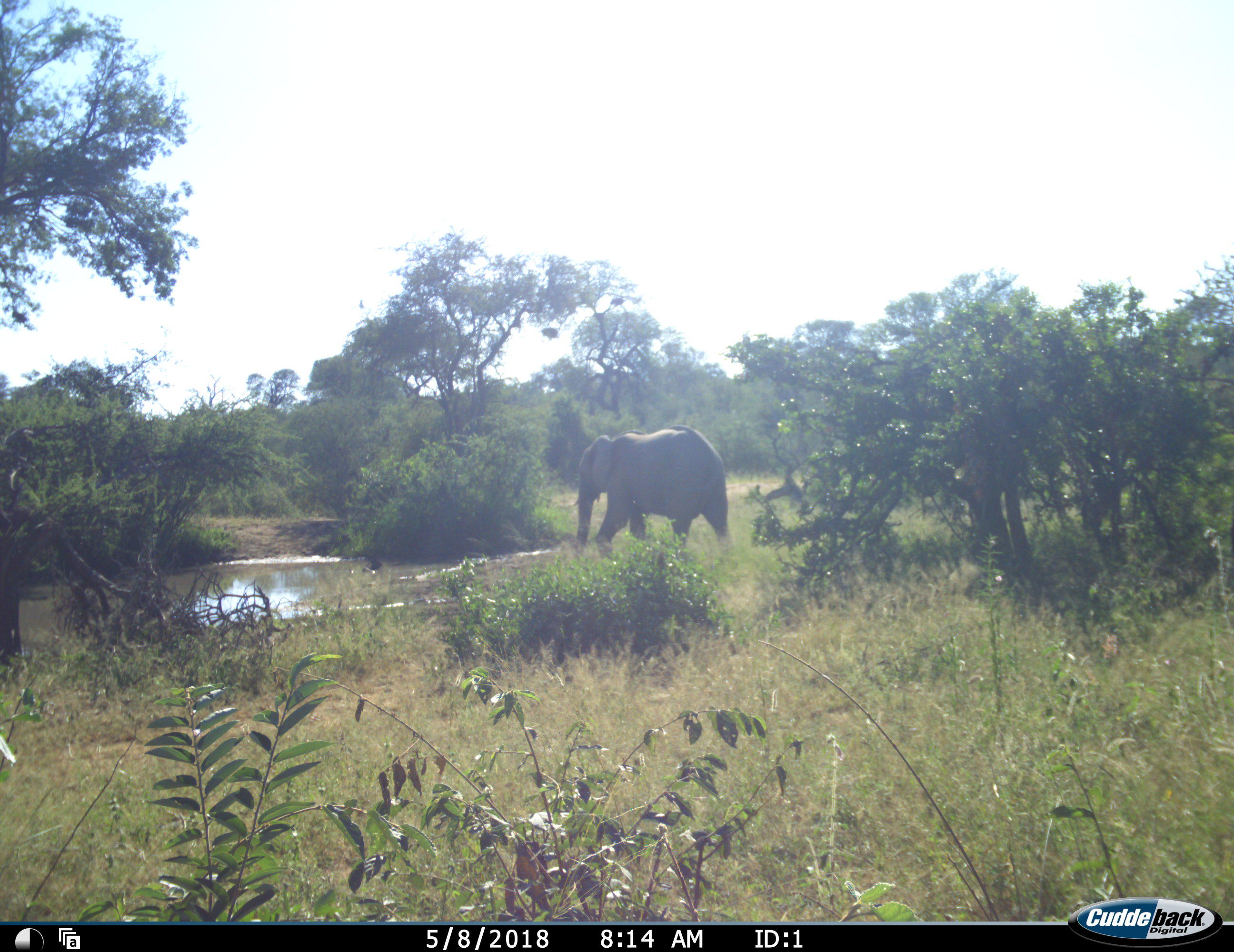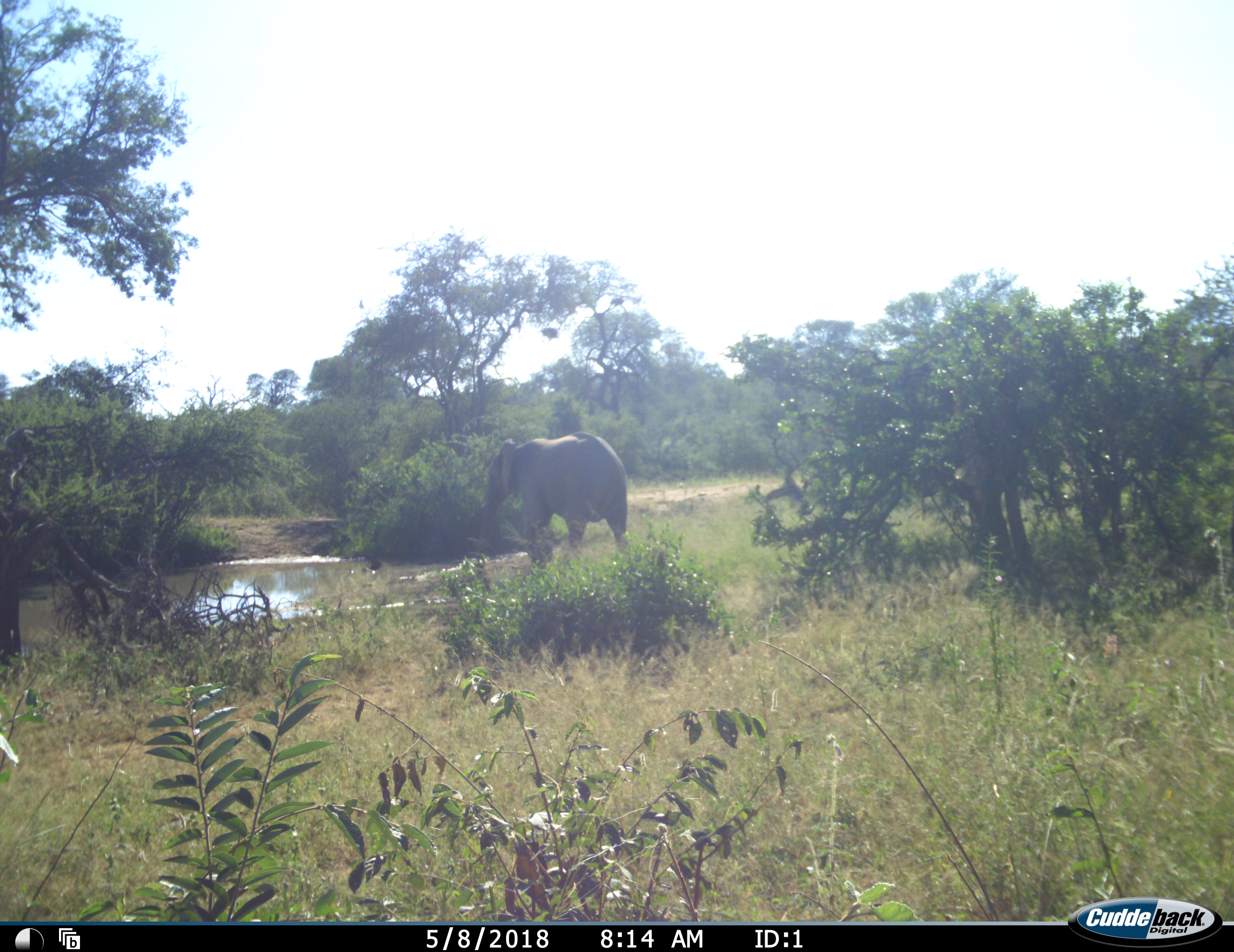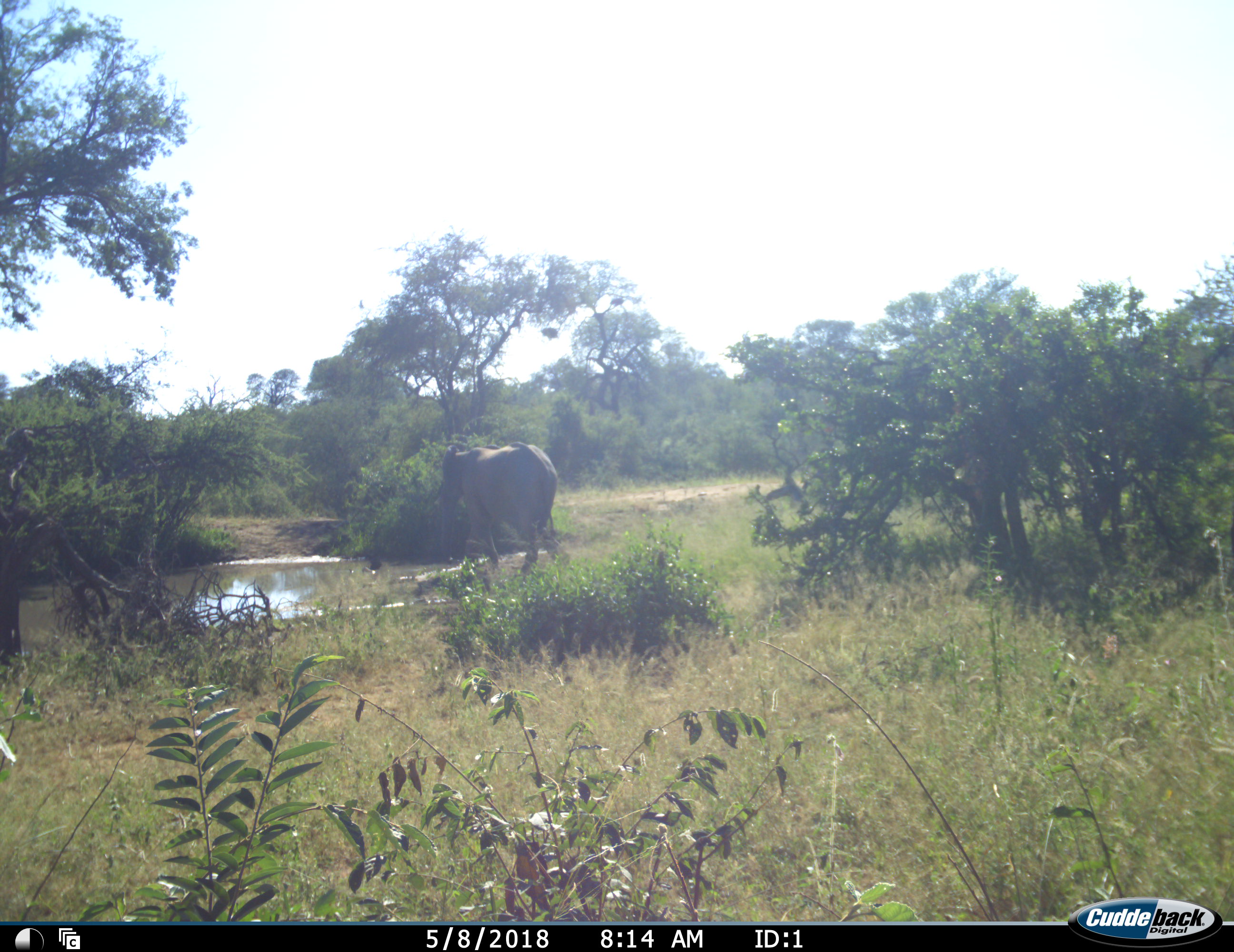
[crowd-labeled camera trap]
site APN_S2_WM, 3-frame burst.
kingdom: Animalia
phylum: Chordata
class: Mammalia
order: Proboscidea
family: Elephantidae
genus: Loxodonta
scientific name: Loxodonta africana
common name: african bush elephant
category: elephant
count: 1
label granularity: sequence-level